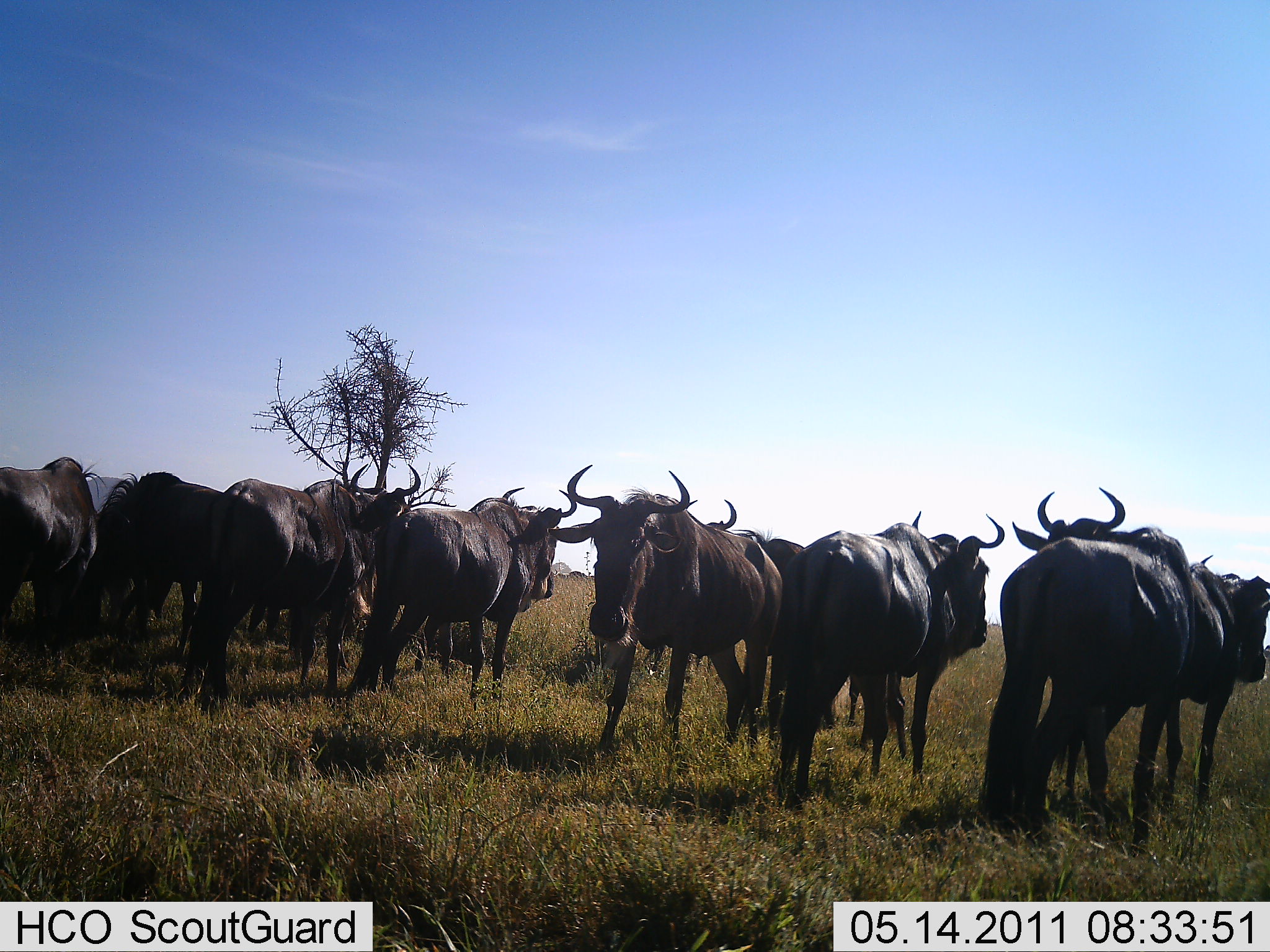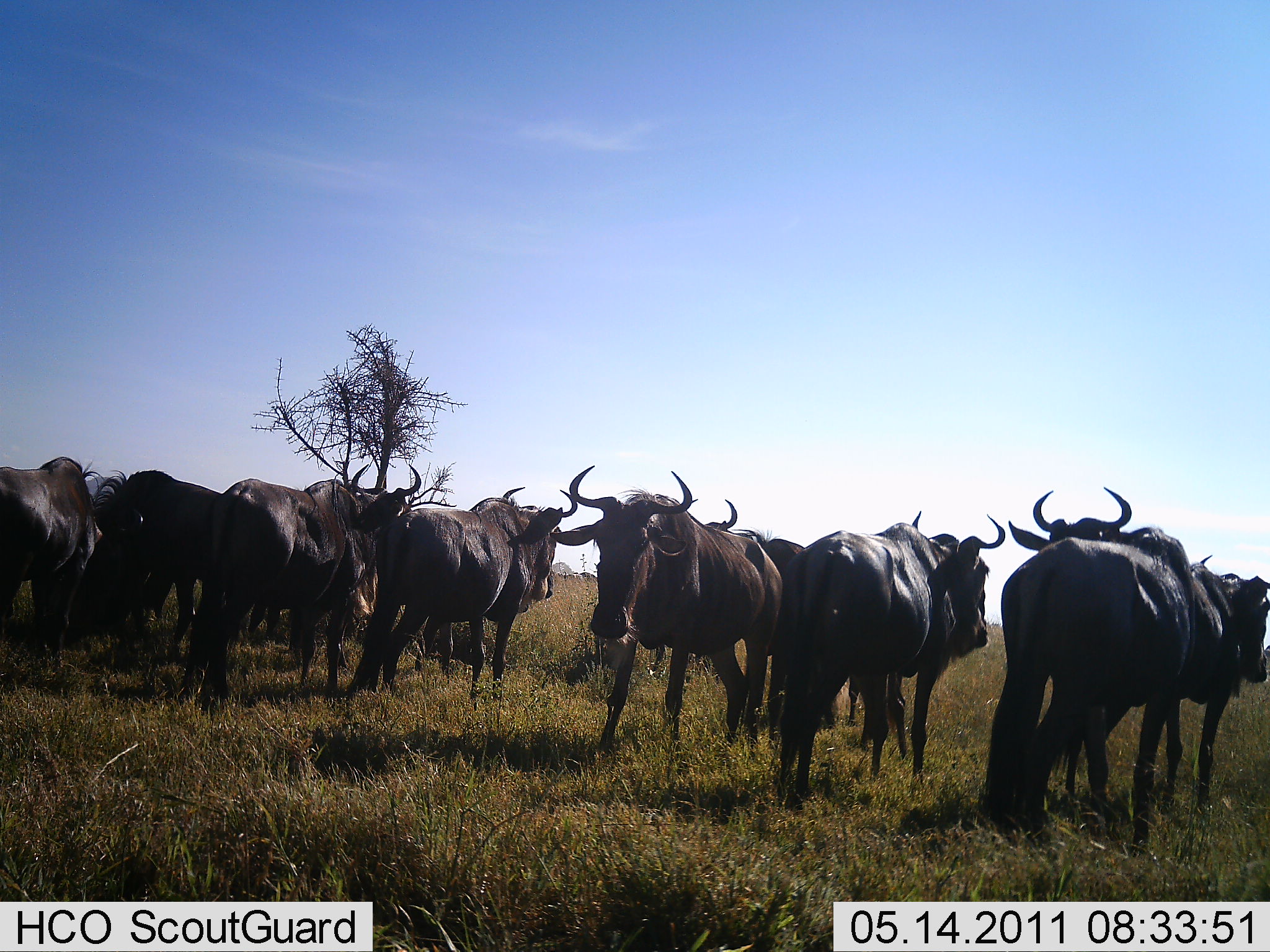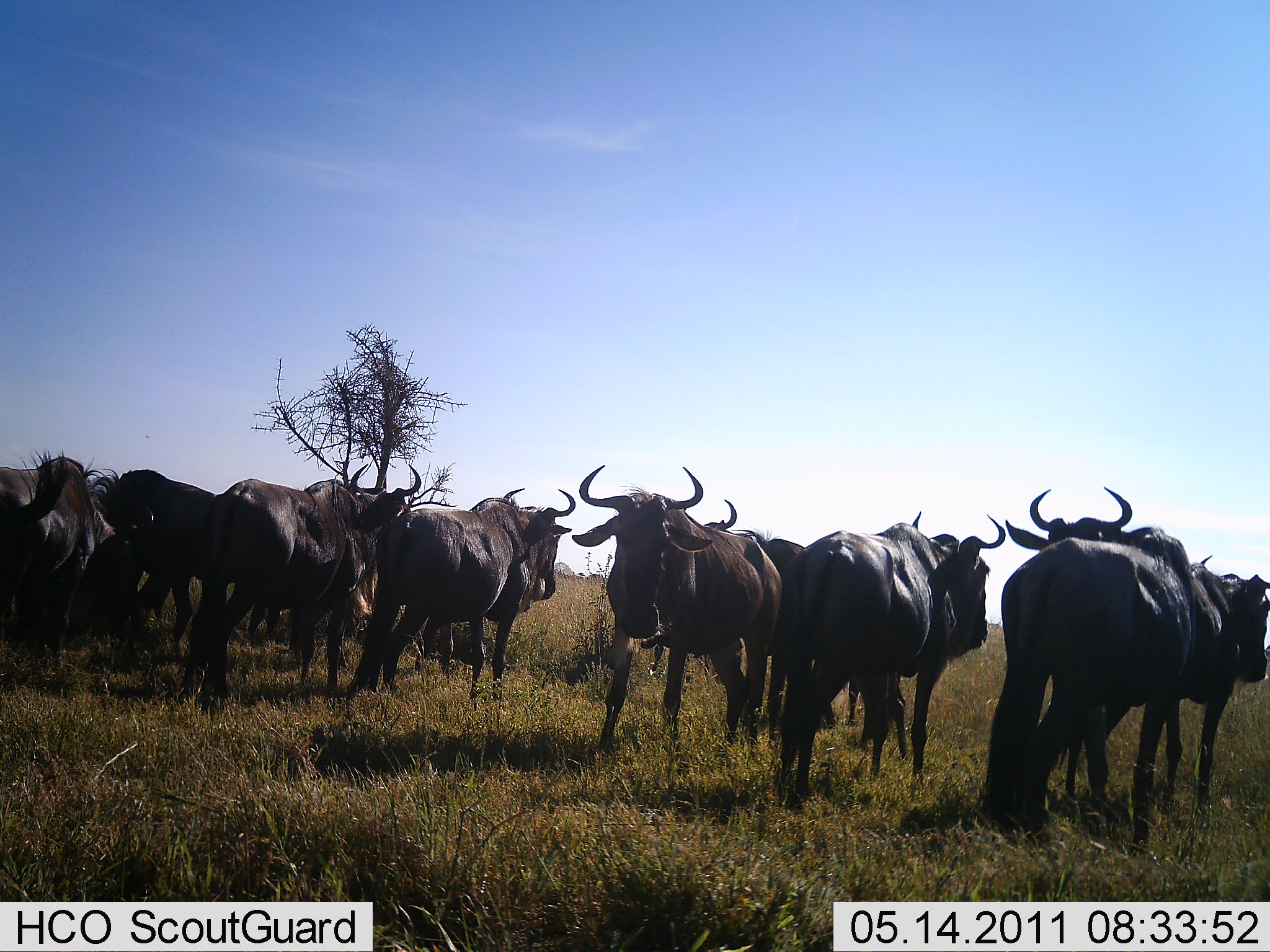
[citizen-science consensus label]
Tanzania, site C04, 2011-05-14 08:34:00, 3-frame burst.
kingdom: Animalia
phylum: Chordata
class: Mammalia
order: Artiodactyla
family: Bovidae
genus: Connochaetes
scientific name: Connochaetes taurinus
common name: blue wildebeest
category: wildebeest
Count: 11-50.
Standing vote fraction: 92%.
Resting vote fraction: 0%.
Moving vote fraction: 17%.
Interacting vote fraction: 8%.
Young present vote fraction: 0%.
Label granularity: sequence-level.